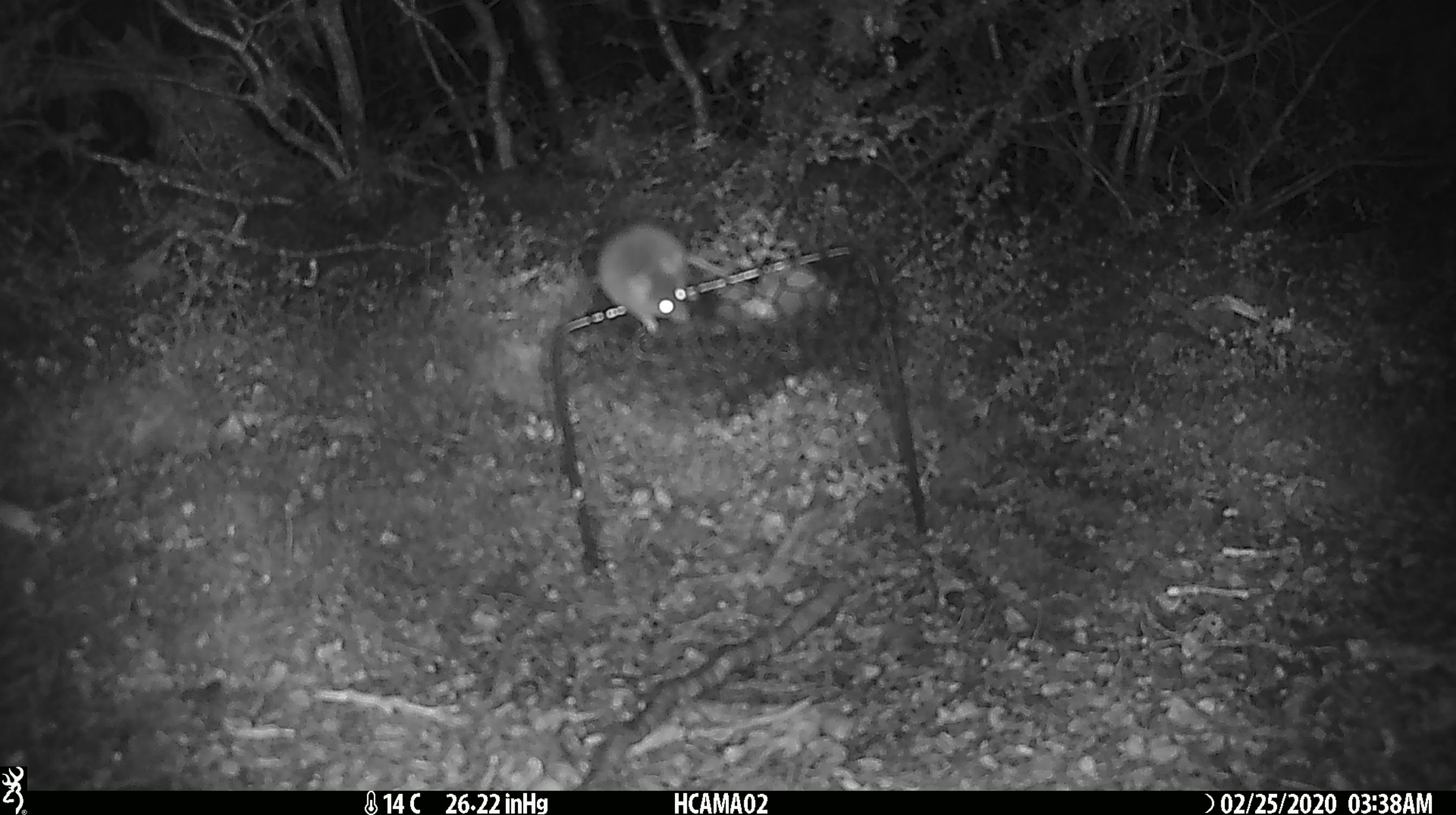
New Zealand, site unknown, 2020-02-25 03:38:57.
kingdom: Animalia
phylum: Chordata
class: Mammalia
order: Rodentia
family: Muridae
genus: Mus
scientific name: Mus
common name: mouse